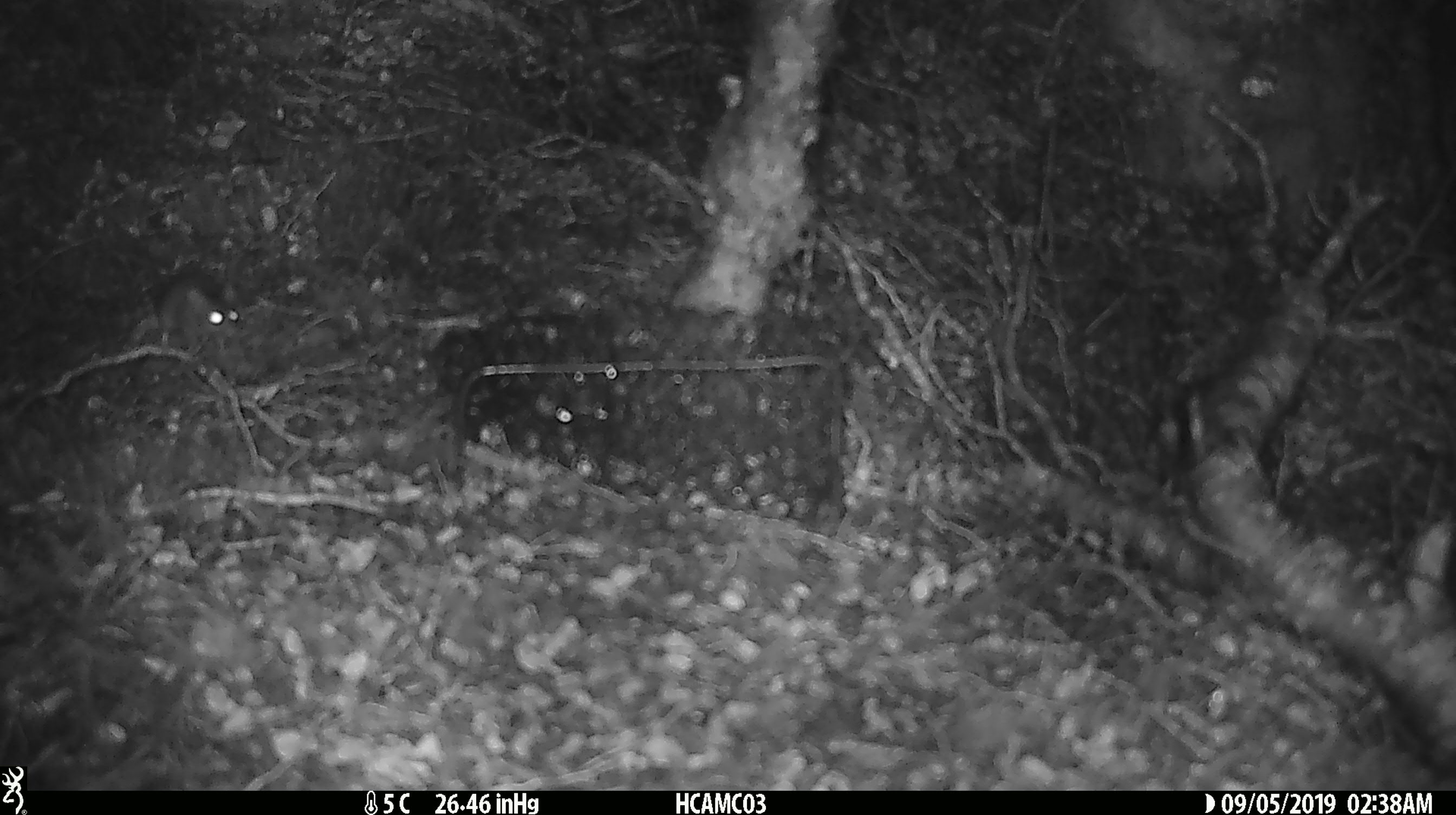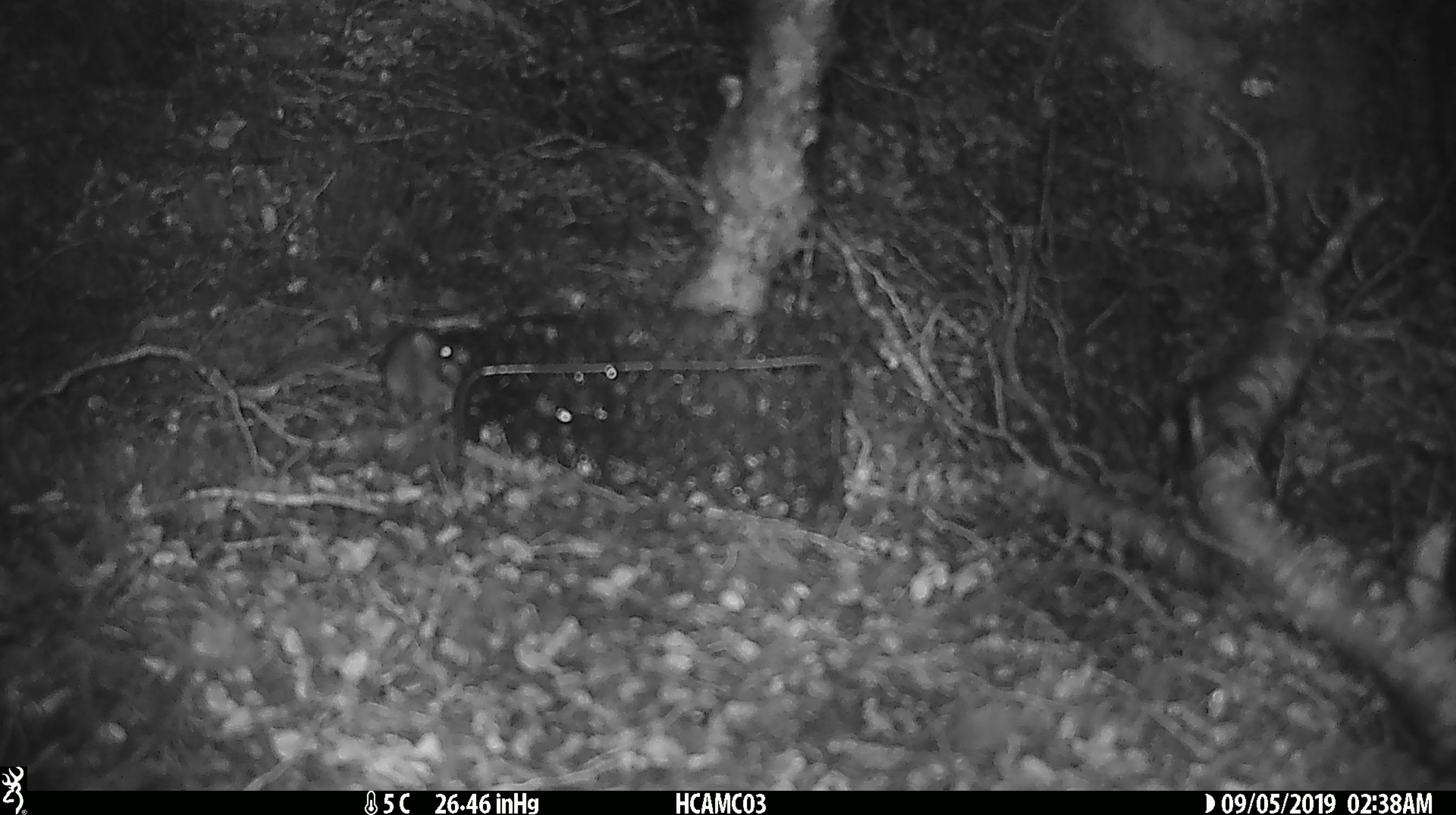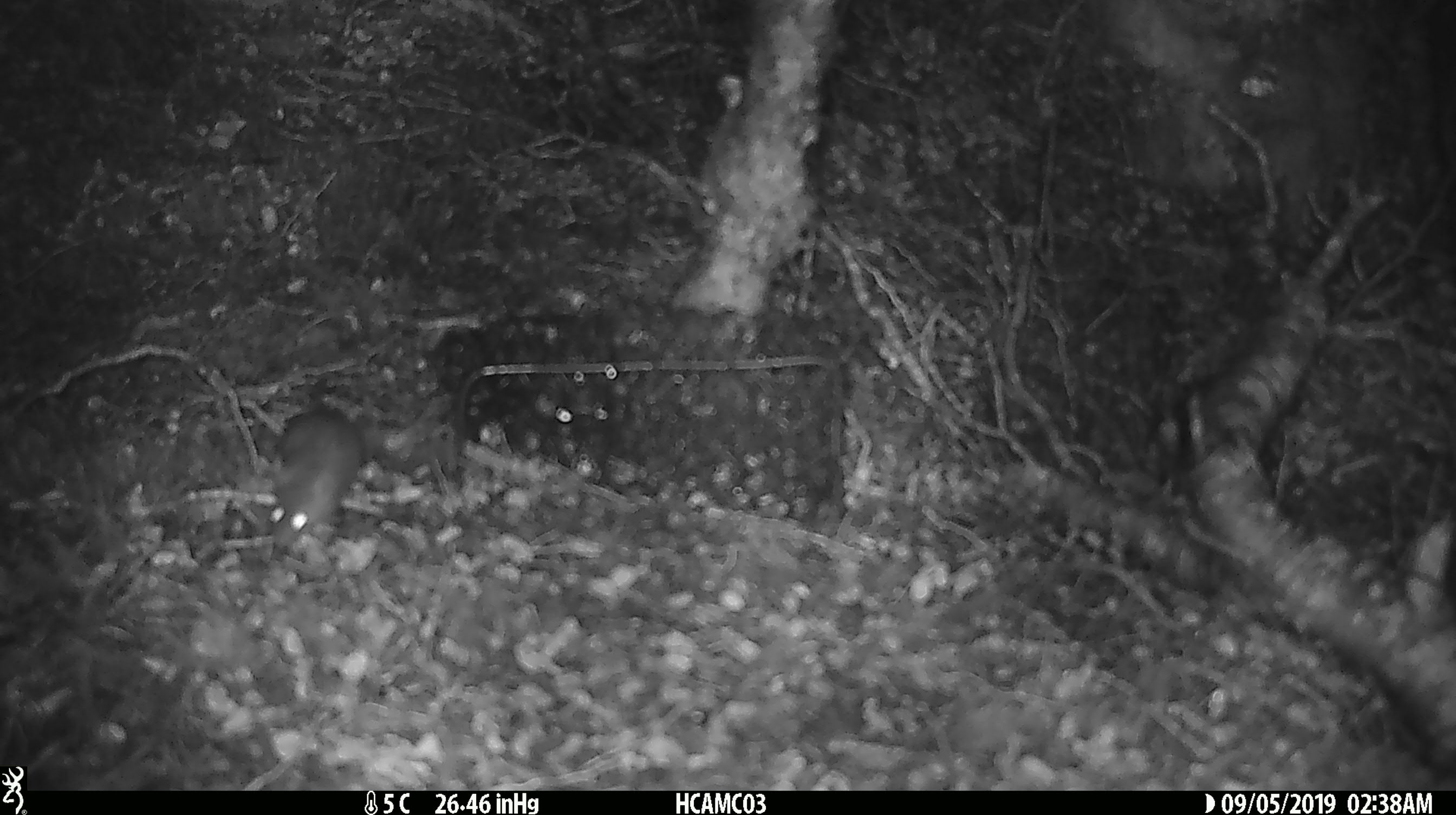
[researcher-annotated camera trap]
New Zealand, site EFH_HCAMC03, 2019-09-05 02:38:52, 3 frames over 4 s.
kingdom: Animalia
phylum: Chordata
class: Mammalia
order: Rodentia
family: Muridae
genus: Mus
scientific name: Mus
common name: mouse